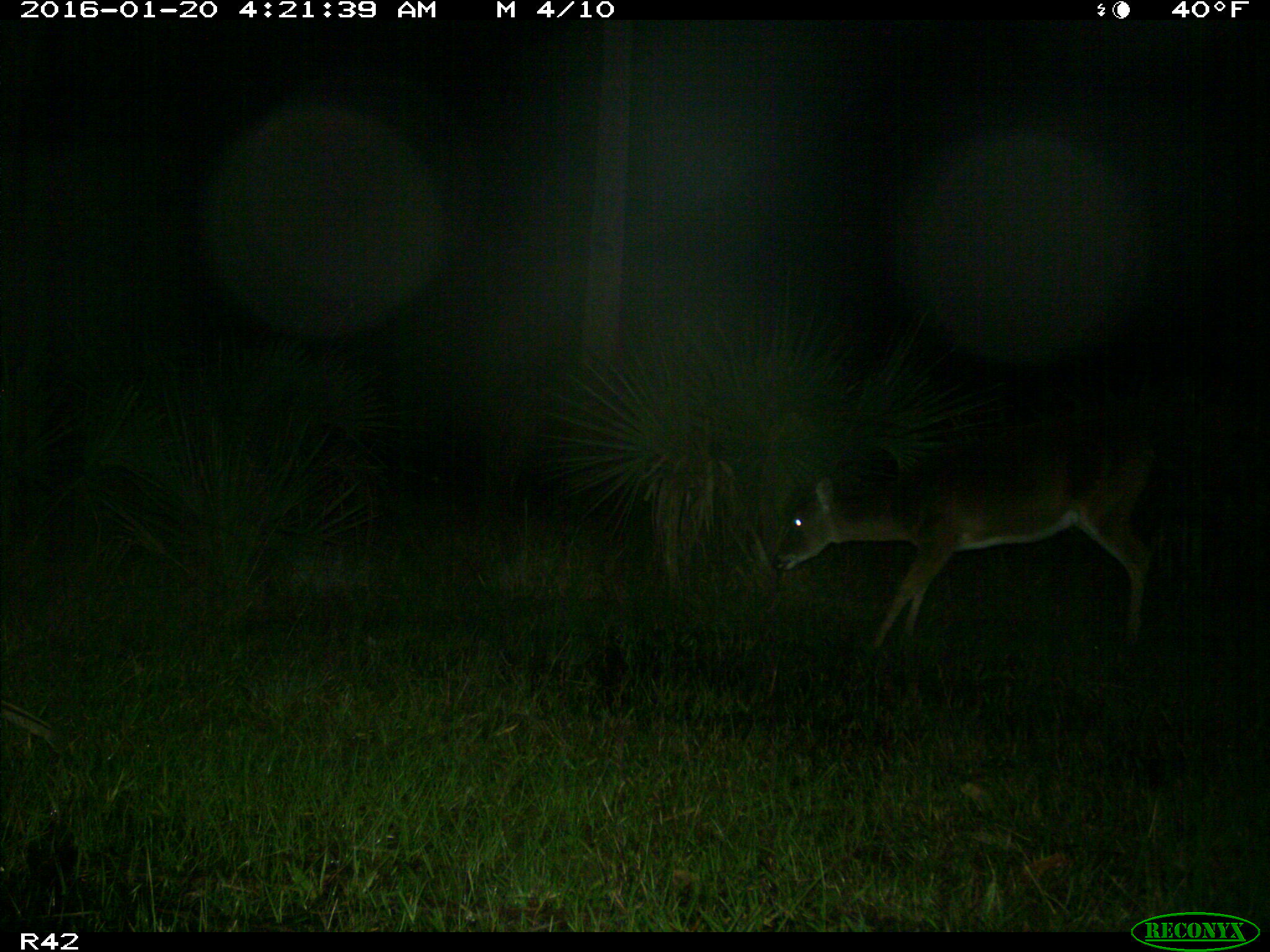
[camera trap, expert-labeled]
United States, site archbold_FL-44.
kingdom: Animalia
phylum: Chordata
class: Mammalia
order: Artiodactyla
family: Cervidae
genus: Odocoileus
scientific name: Odocoileus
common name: deer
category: unidentified deer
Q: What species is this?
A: Unidentified deer (deer) (Odocoileus).